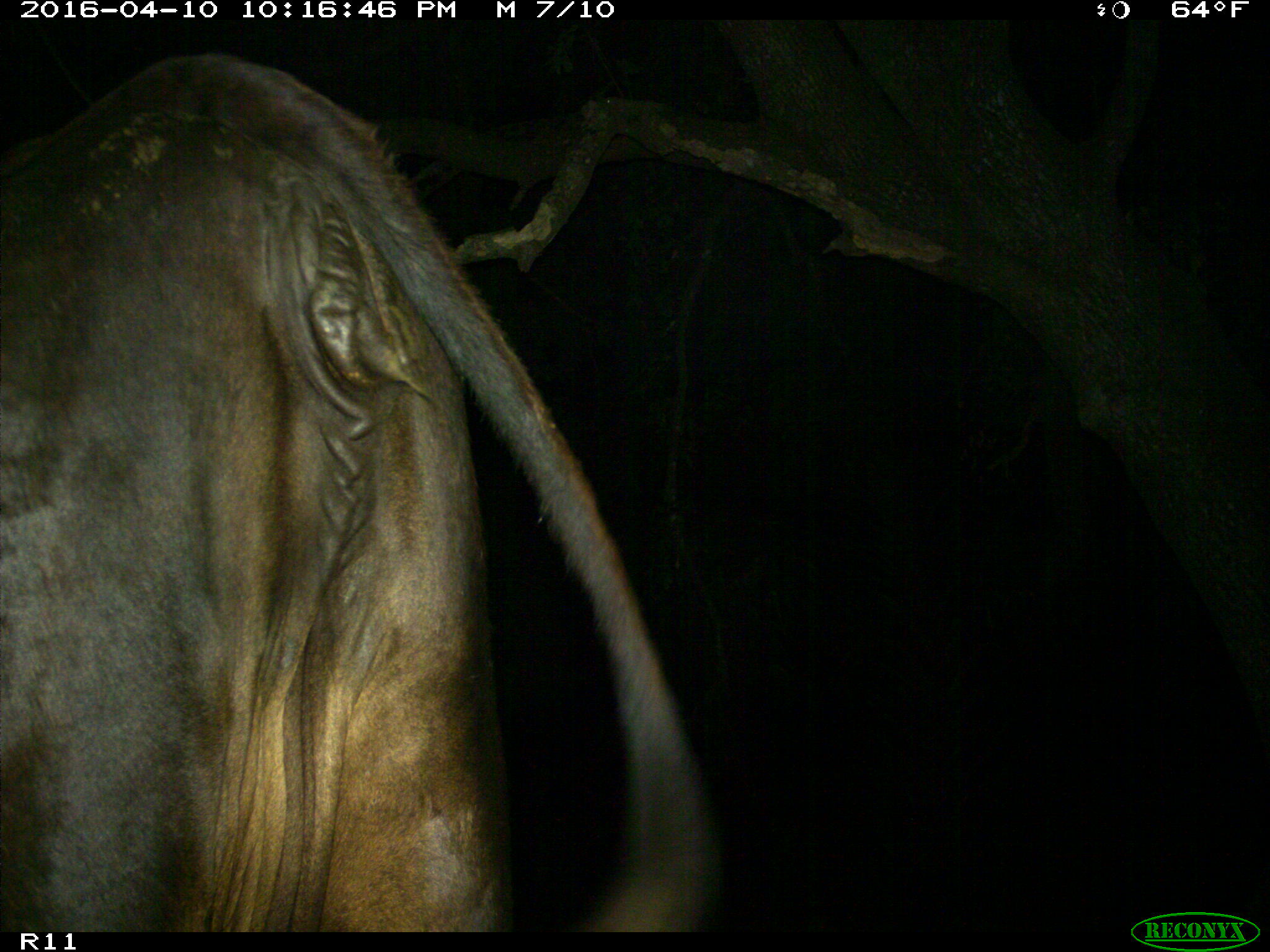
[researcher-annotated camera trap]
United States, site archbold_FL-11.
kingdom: Animalia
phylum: Chordata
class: Mammalia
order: Artiodactyla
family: Bovidae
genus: Bos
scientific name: Bos taurus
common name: domestic cow